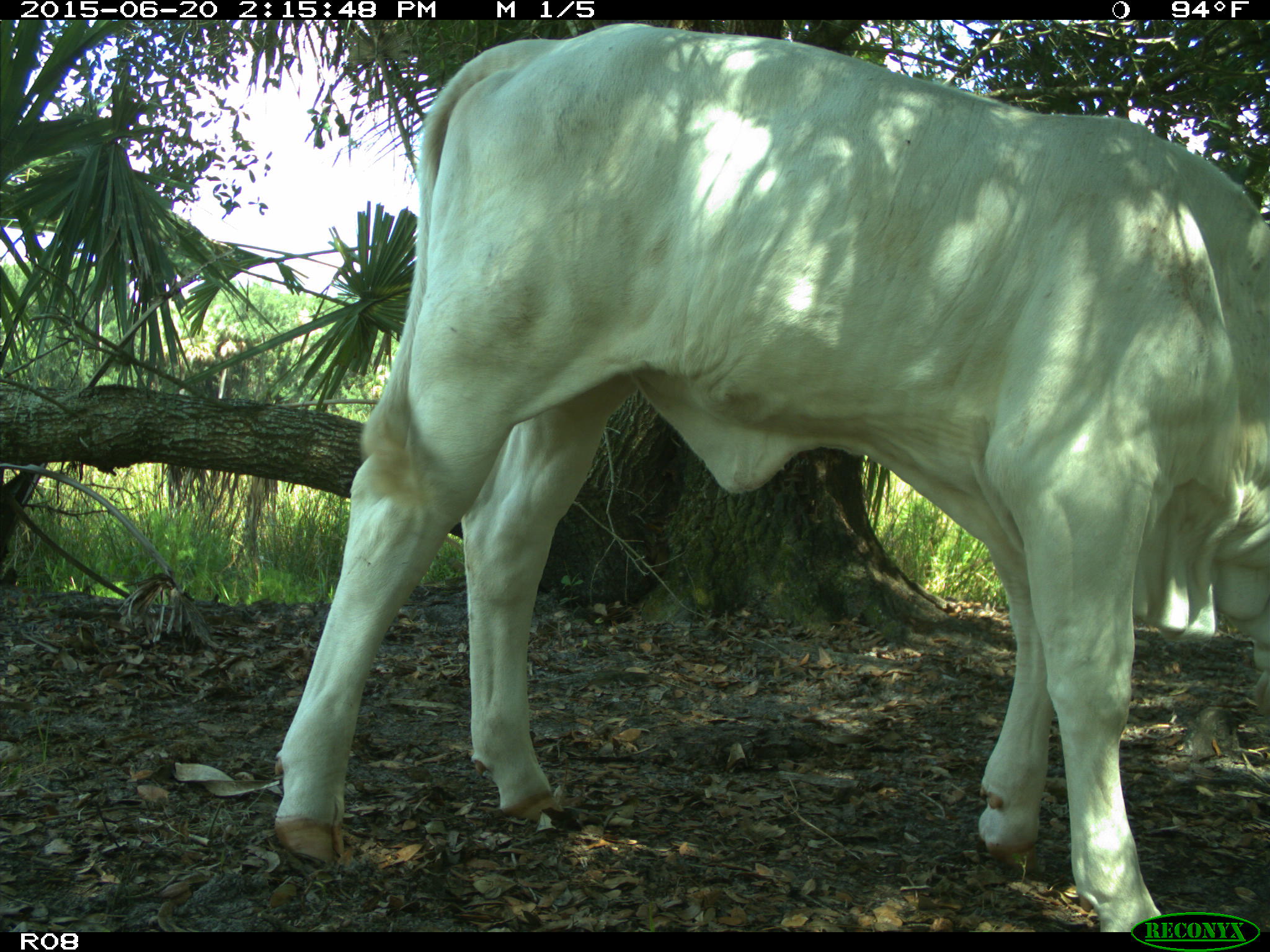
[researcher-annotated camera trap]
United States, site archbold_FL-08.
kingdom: Animalia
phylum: Chordata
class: Mammalia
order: Artiodactyla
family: Bovidae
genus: Bos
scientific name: Bos taurus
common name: domestic cow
Bos taurus (domestic cow).